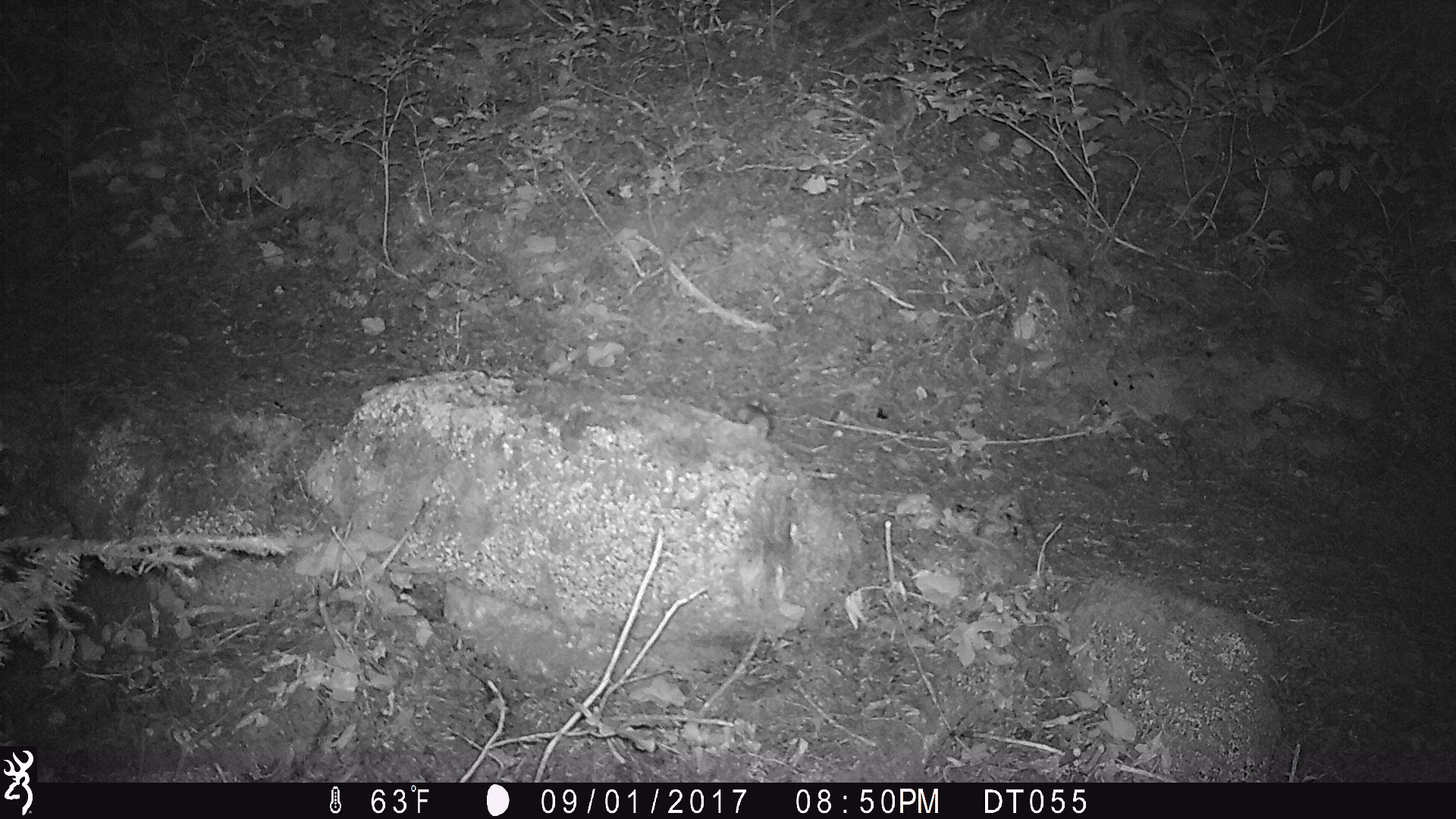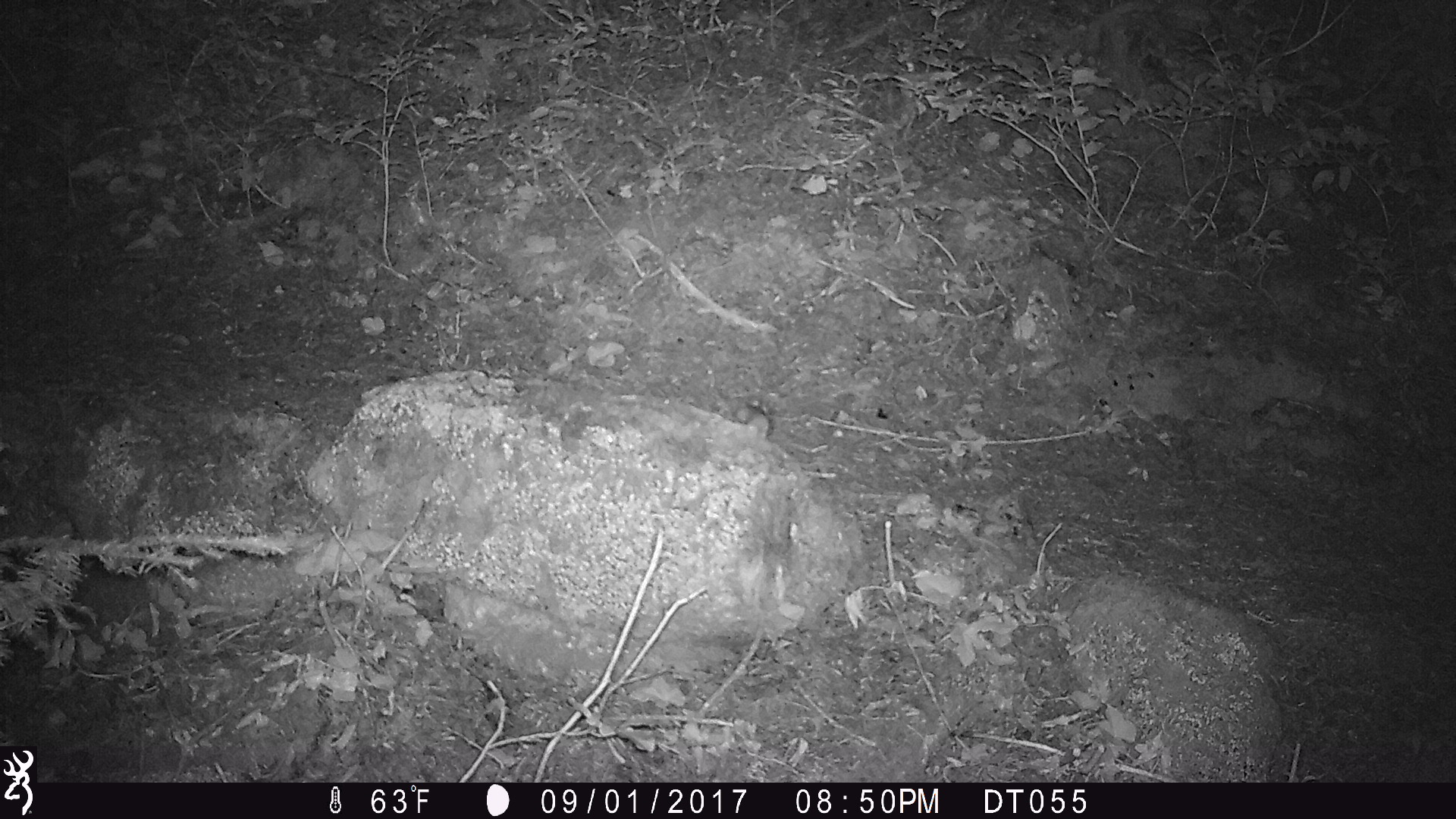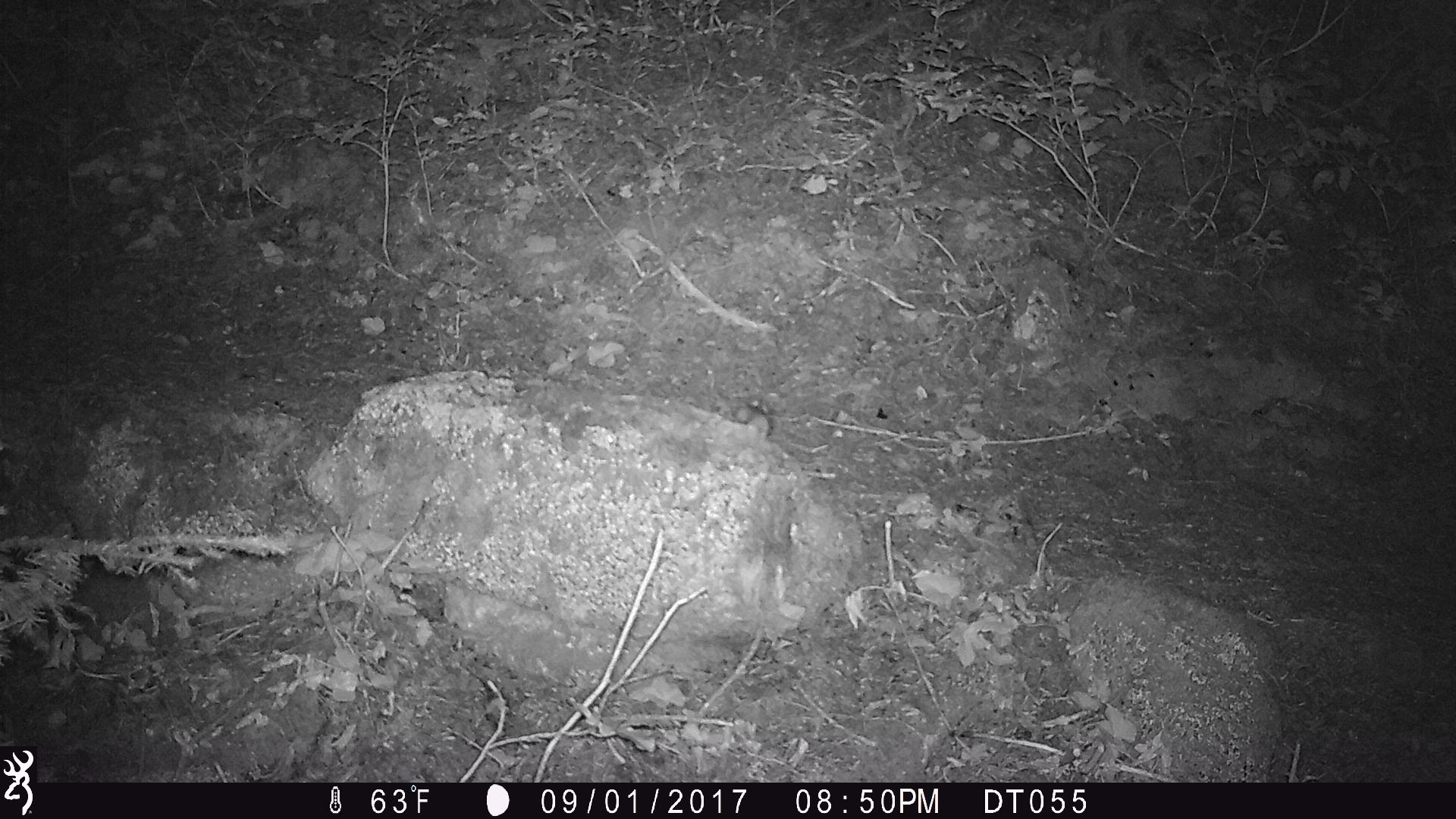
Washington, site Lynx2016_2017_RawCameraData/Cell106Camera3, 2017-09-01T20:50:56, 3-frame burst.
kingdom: Animalia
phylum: Chordata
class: Mammalia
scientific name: Mammalia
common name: small mammal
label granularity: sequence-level